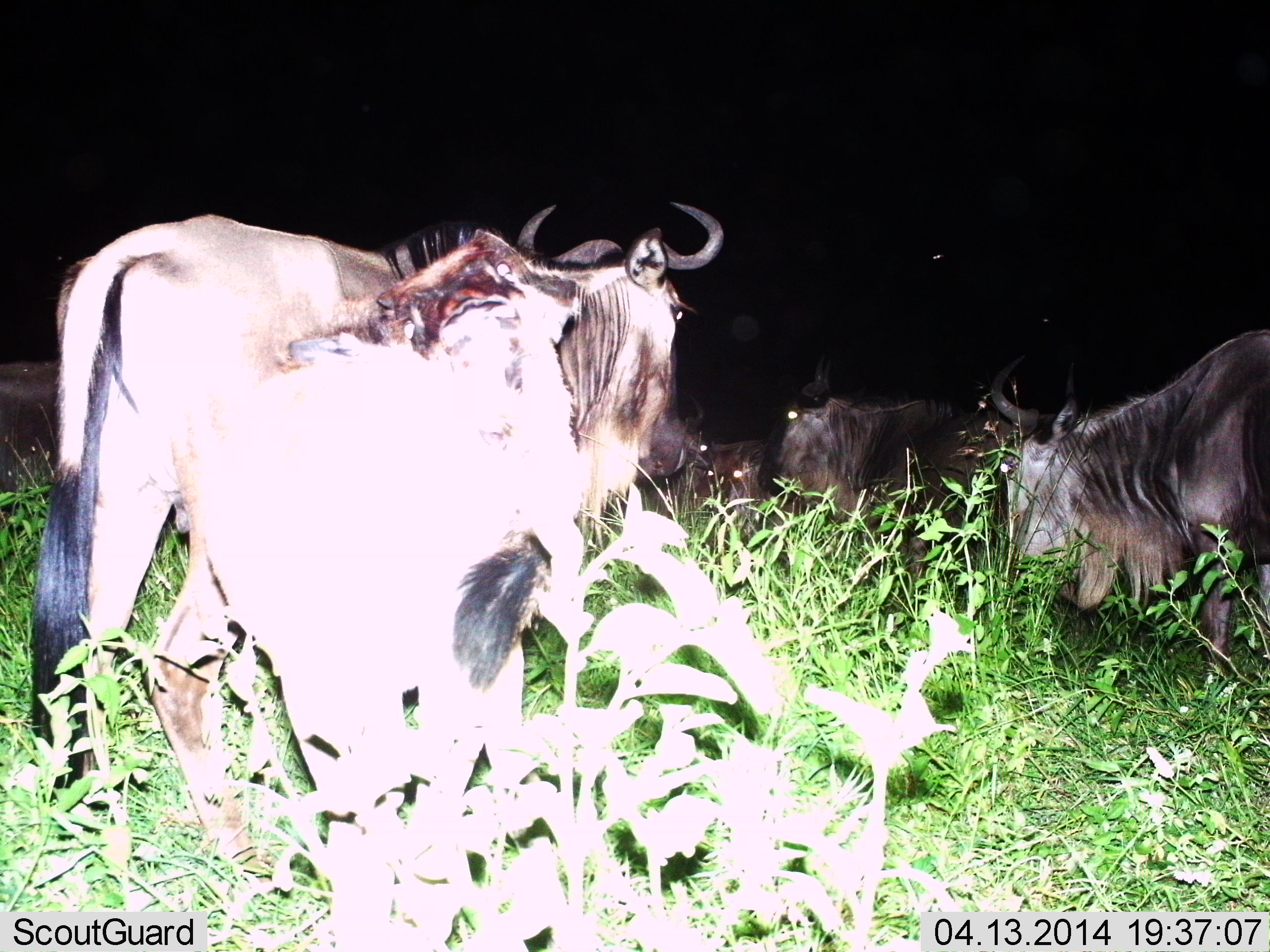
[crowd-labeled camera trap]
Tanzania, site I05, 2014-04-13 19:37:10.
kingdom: Animalia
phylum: Chordata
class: Mammalia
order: Artiodactyla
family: Bovidae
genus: Connochaetes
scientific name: Connochaetes taurinus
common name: blue wildebeest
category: wildebeest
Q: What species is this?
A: Wildebeest (blue wildebeest) (Connochaetes taurinus).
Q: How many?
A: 5.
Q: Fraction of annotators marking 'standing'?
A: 70%.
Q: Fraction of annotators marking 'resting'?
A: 30%.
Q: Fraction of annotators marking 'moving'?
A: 10%.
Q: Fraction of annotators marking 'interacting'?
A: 0%.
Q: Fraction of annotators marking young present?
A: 0%.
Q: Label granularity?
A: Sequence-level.